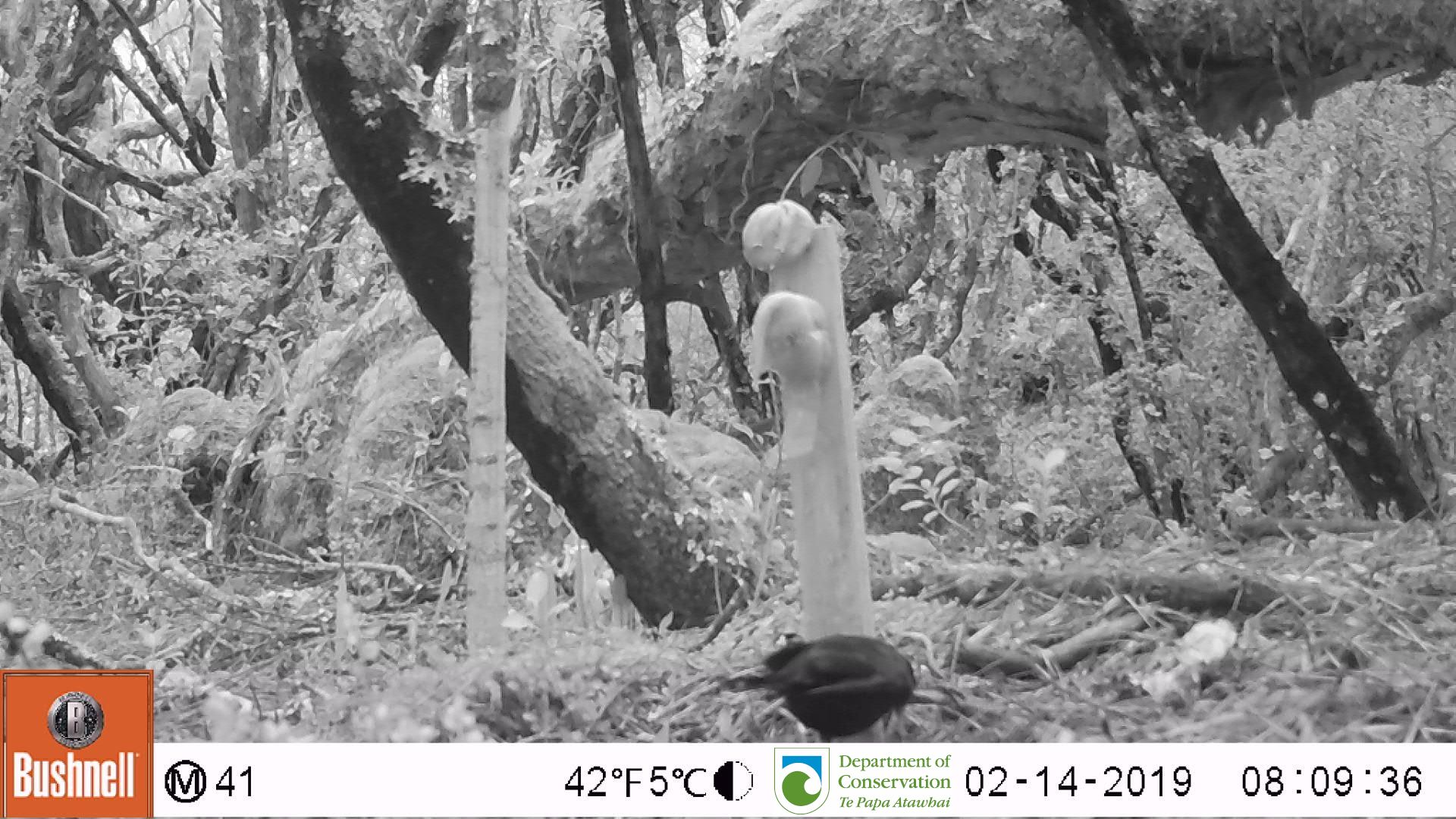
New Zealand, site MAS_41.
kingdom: Animalia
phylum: Chordata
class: Aves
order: Passeriformes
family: Turdidae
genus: Turdus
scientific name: Turdus merula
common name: eurasian blackbird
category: blackbird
Blackbird (eurasian blackbird) (Turdus merula).